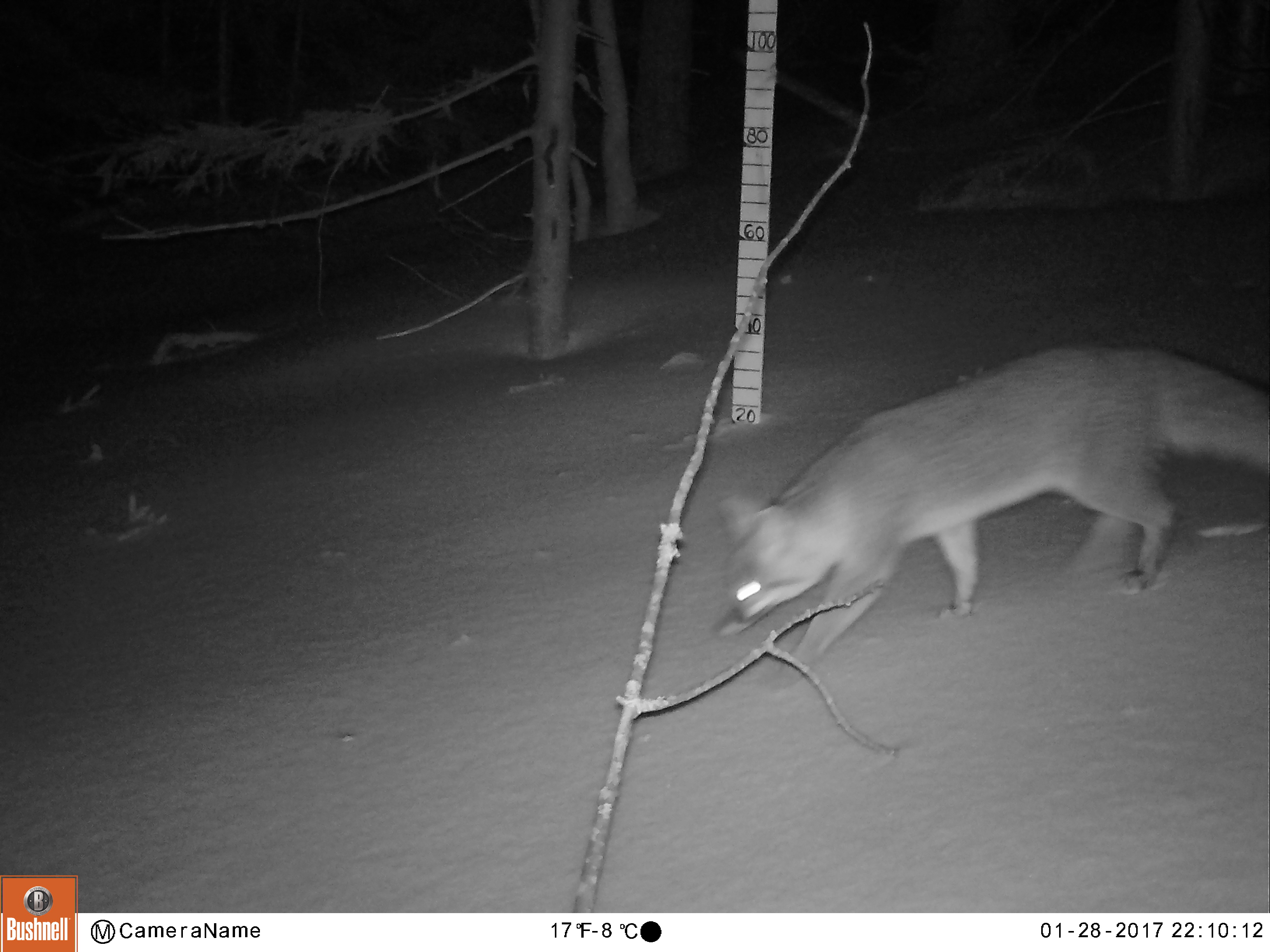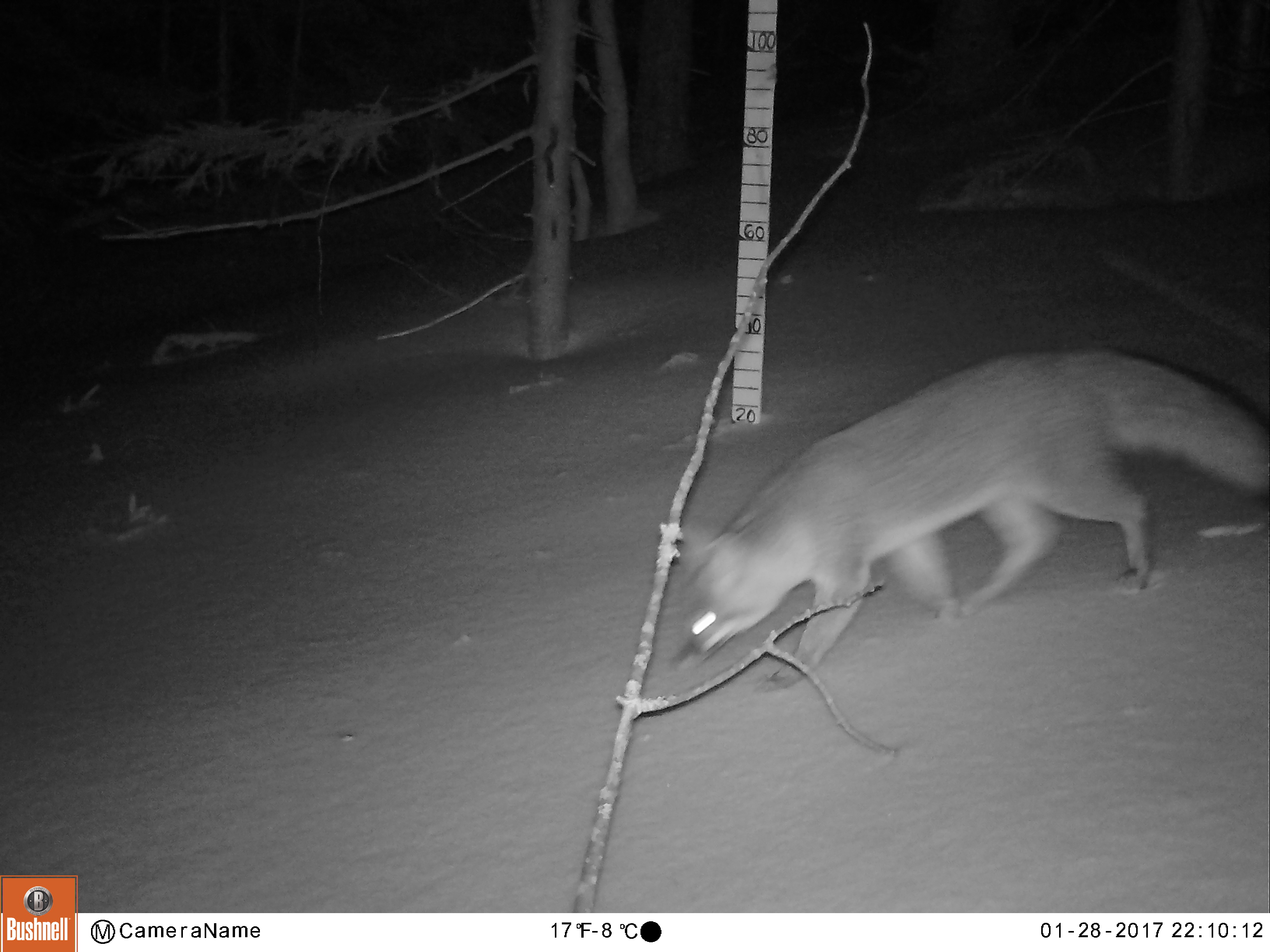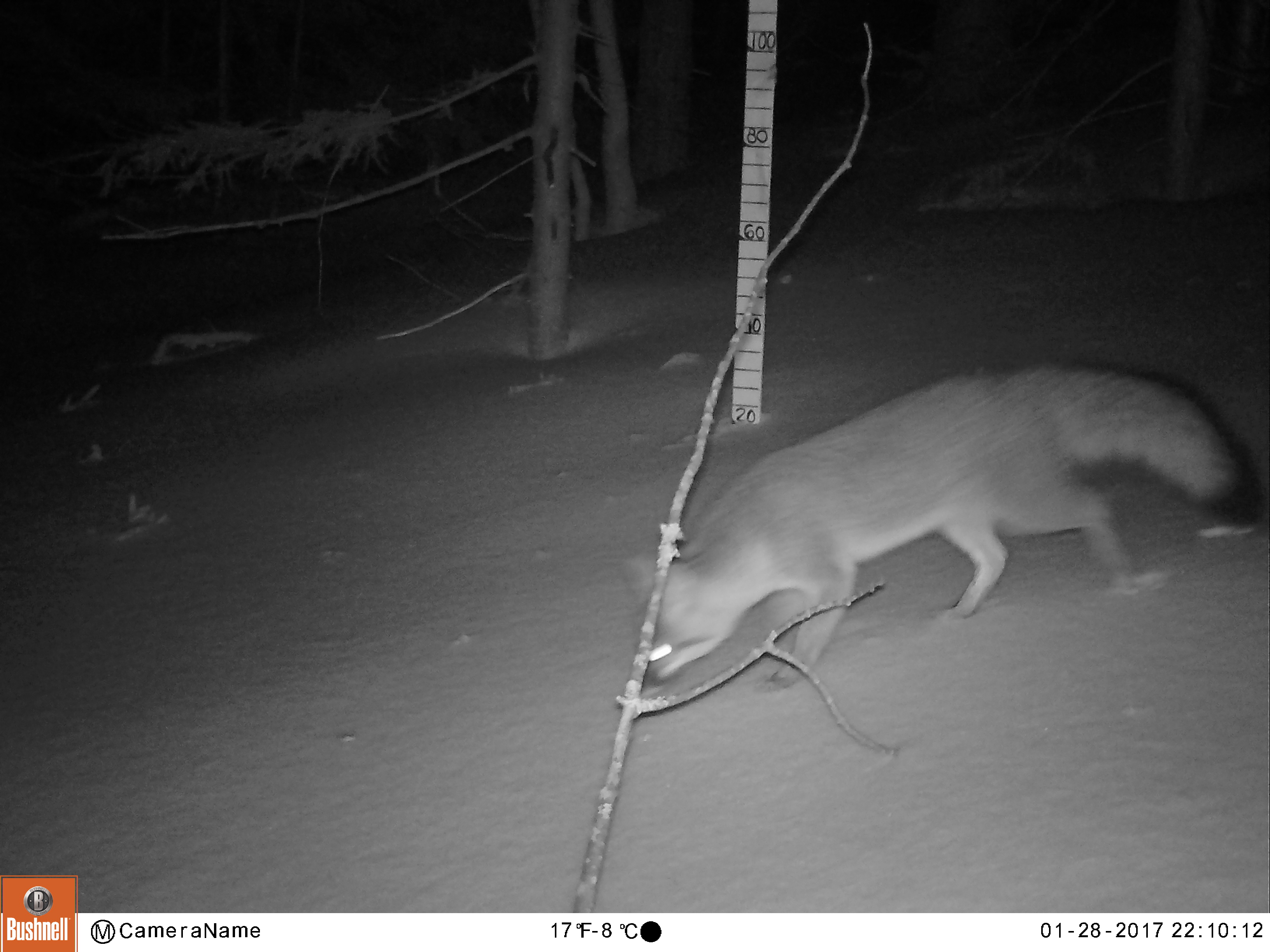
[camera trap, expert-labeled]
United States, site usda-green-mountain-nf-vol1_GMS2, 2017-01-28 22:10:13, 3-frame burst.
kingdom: Animalia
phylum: Chordata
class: Mammalia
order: Carnivora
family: Canidae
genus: Urocyon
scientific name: Urocyon cinereoargenteus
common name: gray fox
Gray fox (Urocyon cinereoargenteus).